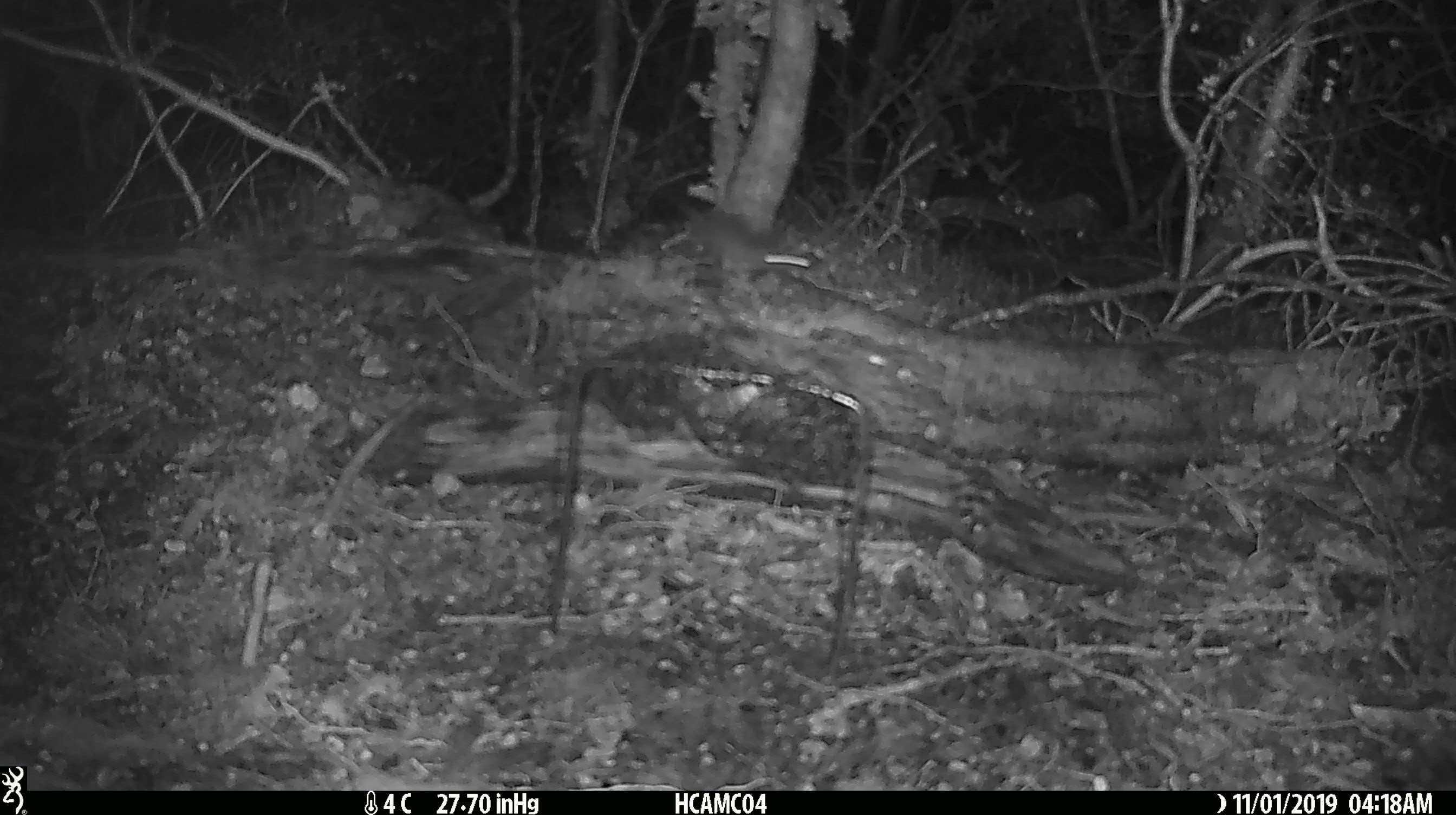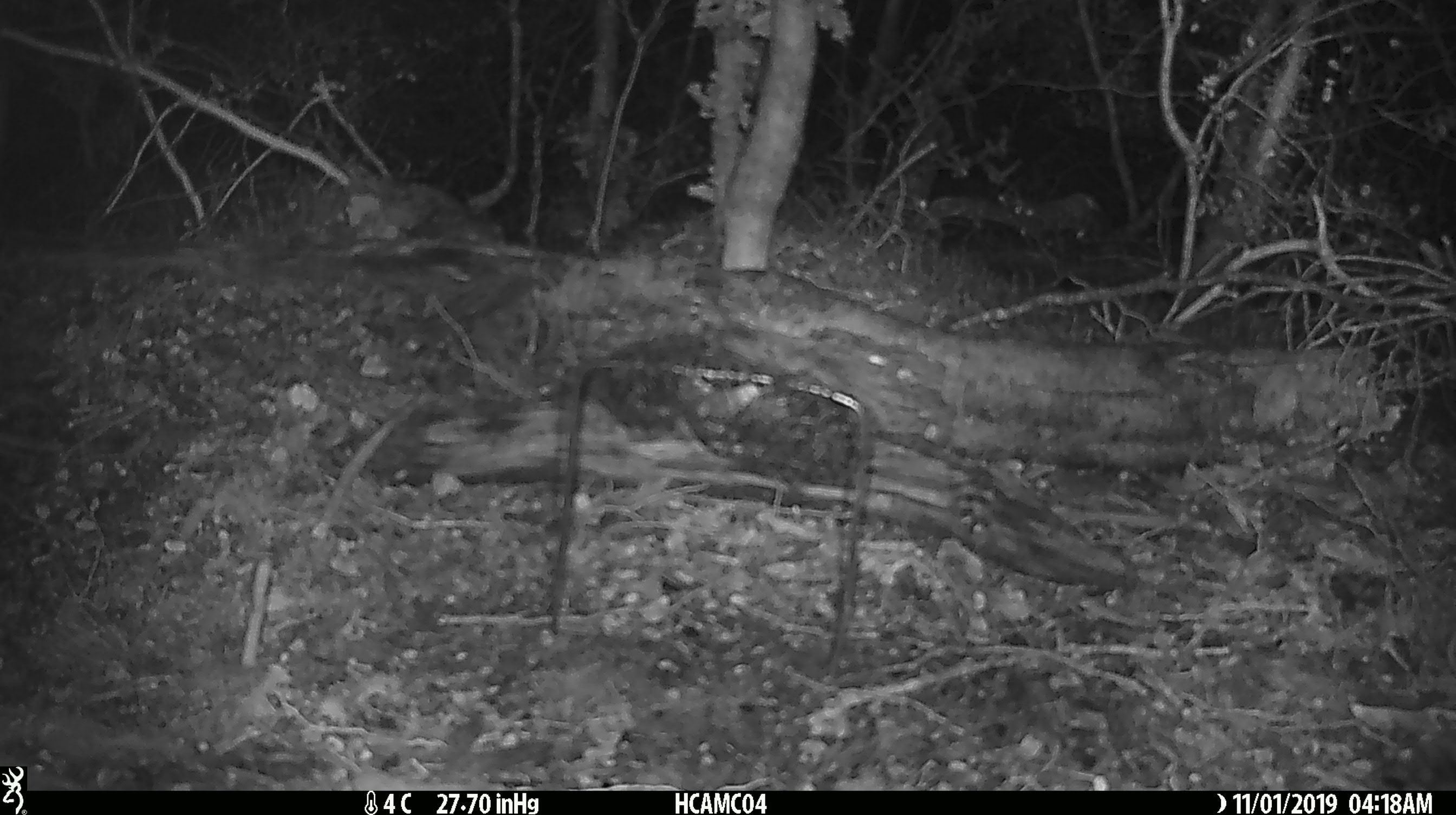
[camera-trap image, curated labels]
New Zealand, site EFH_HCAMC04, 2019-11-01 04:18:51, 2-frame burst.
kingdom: Animalia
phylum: Chordata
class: Mammalia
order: Rodentia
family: Muridae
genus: Mus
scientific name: Mus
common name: mouse